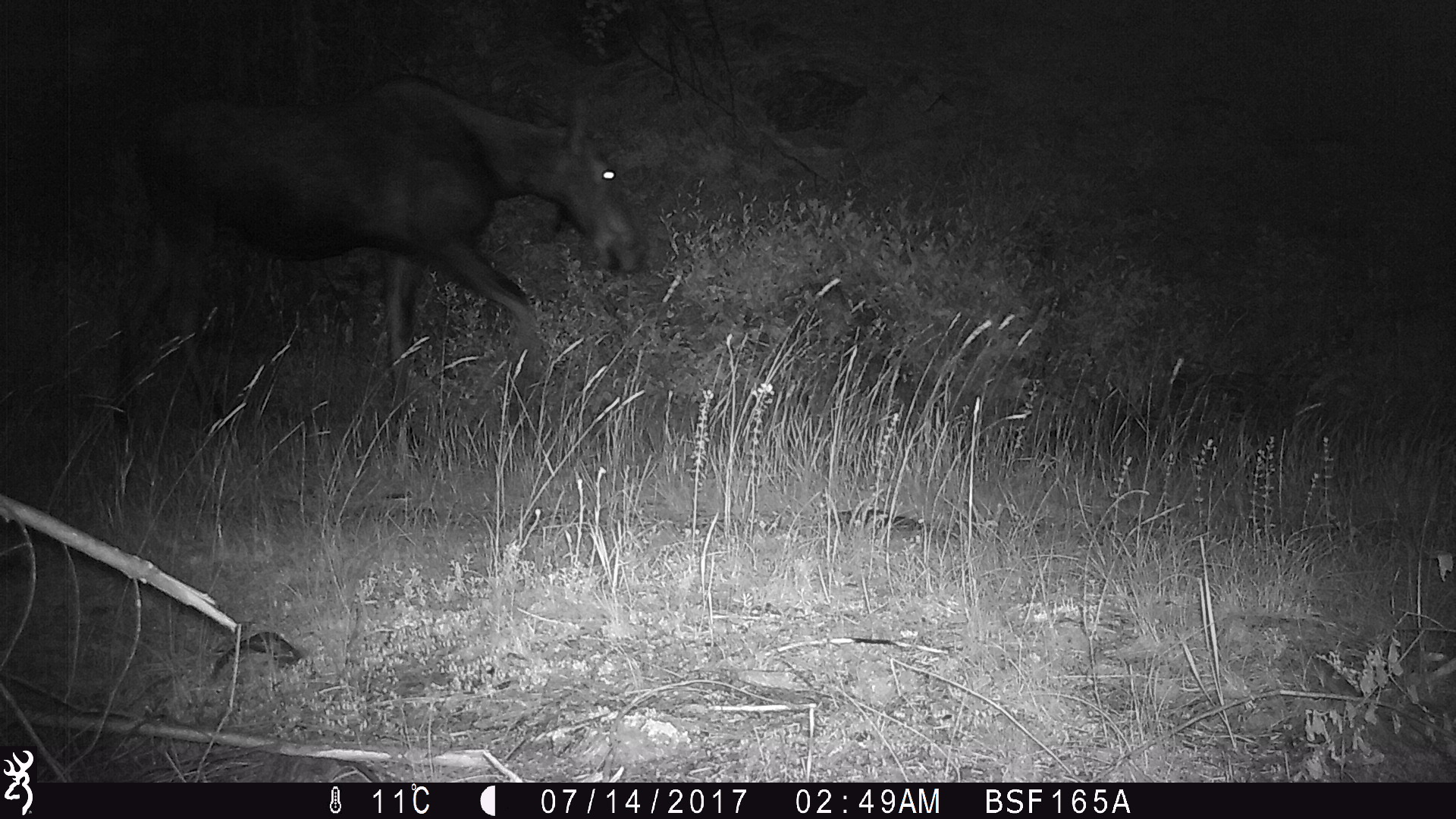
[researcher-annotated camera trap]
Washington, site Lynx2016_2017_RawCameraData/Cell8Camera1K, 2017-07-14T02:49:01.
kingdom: Animalia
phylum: Chordata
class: Mammalia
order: Artiodactyla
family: Cervidae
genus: Alces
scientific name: Alces alces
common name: moose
Alces alces (moose). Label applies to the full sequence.